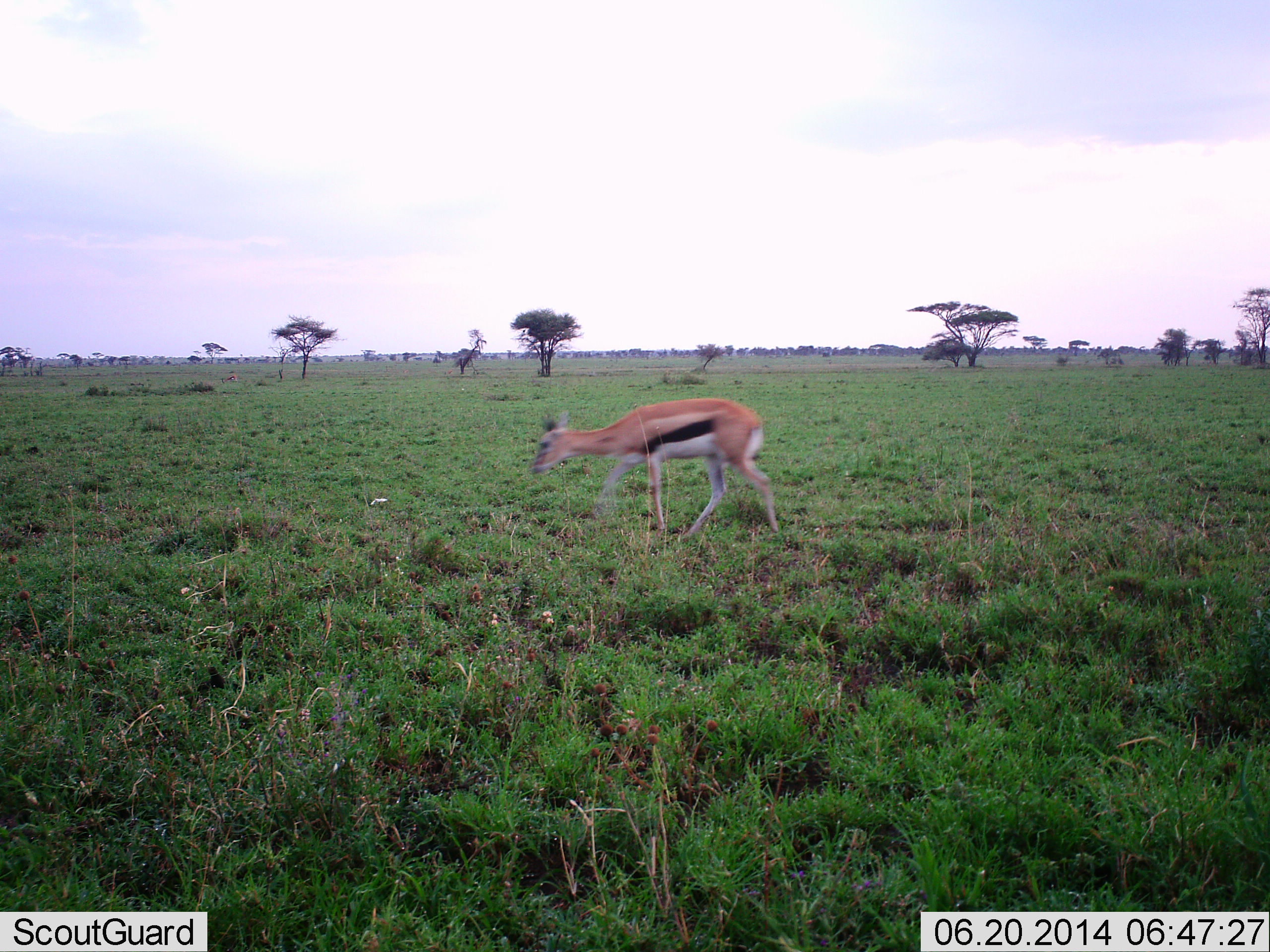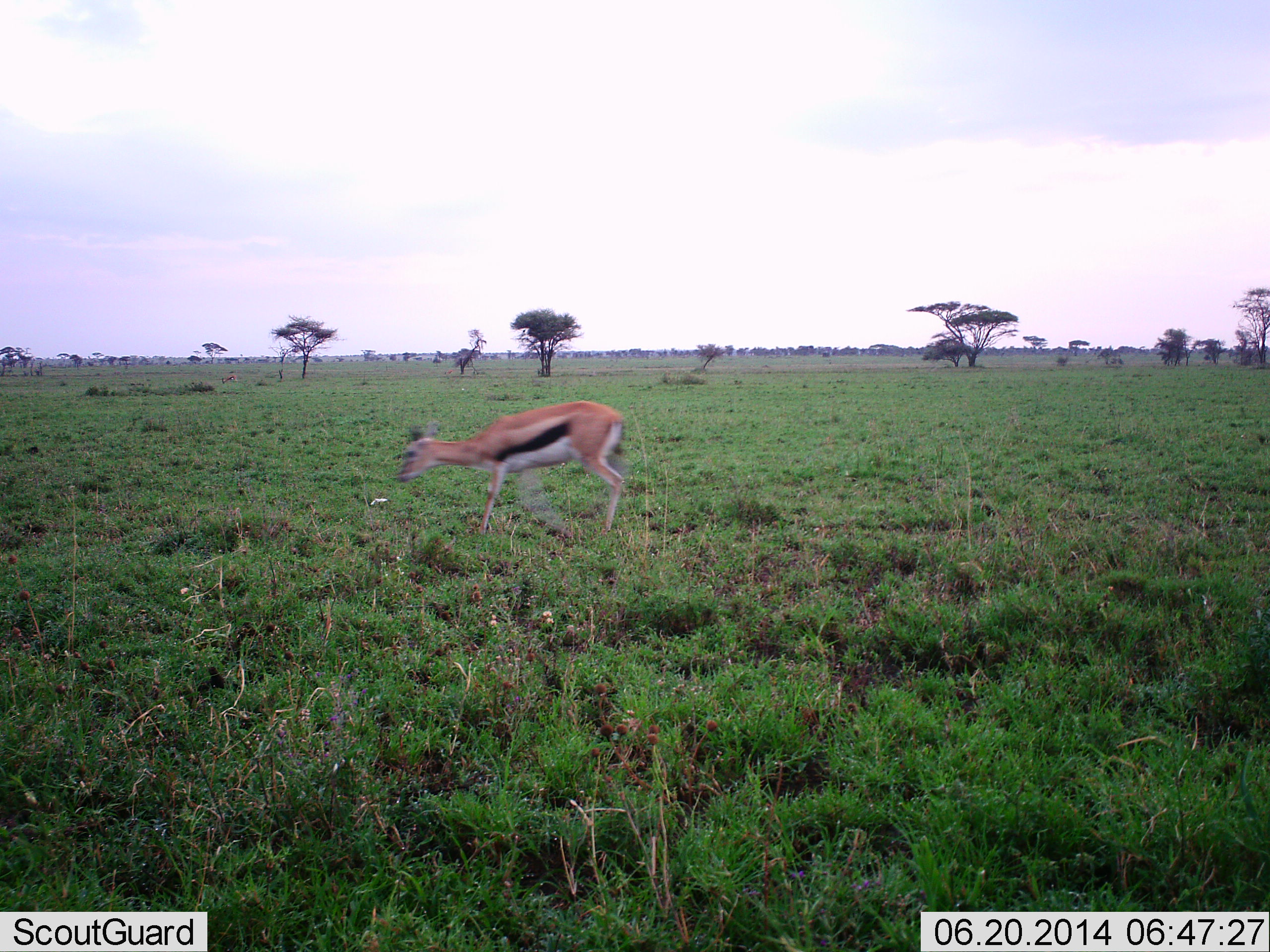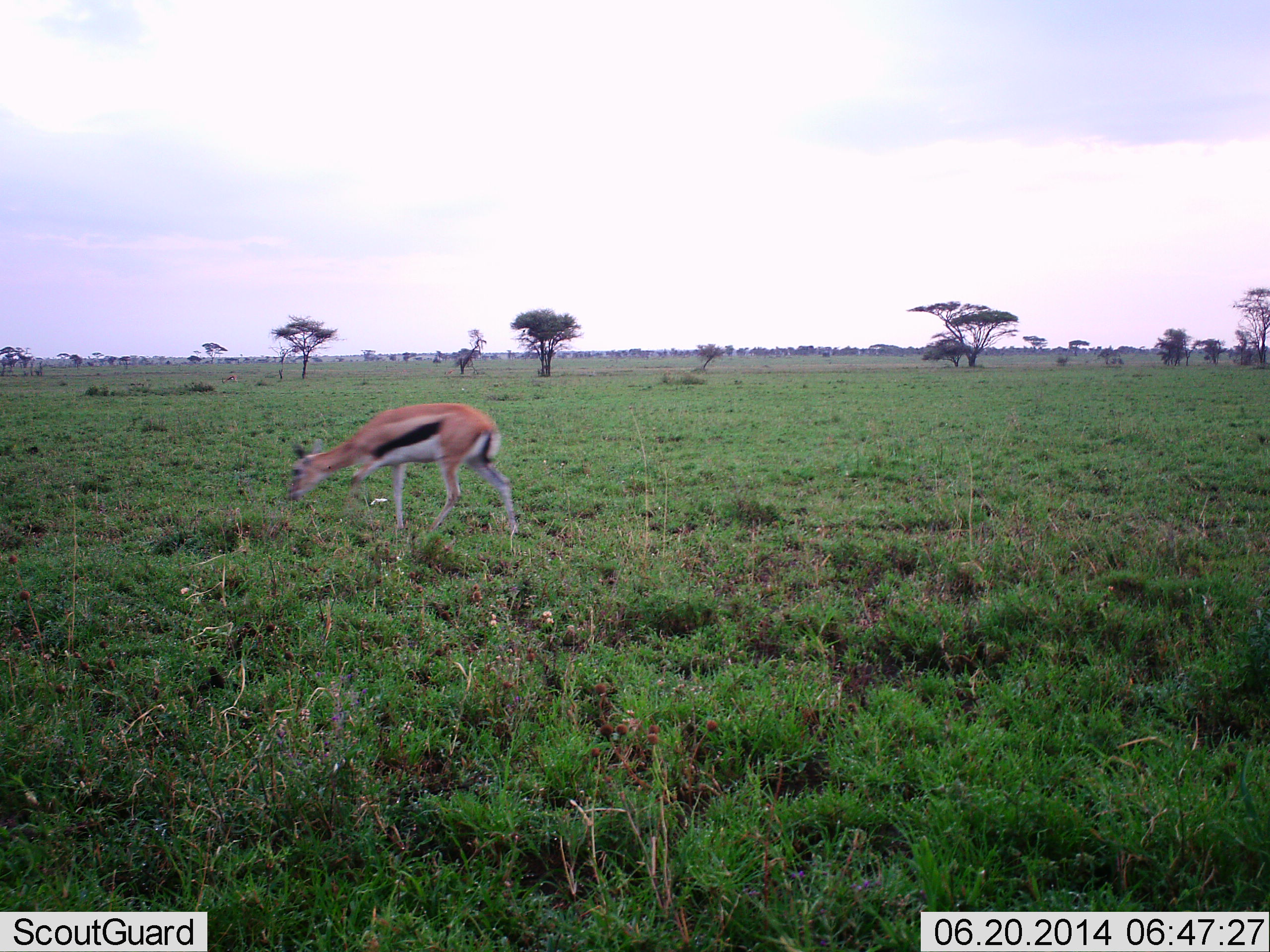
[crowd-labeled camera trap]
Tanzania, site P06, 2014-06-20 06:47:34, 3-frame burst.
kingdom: Animalia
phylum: Chordata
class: Mammalia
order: Artiodactyla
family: Bovidae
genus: Eudorcas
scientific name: Eudorcas thomsonii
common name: thomson's gazelle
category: gazellethomsons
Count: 1.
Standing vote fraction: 10%.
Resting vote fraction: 0%.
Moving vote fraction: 100%.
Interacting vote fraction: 0%.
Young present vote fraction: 10%.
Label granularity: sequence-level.